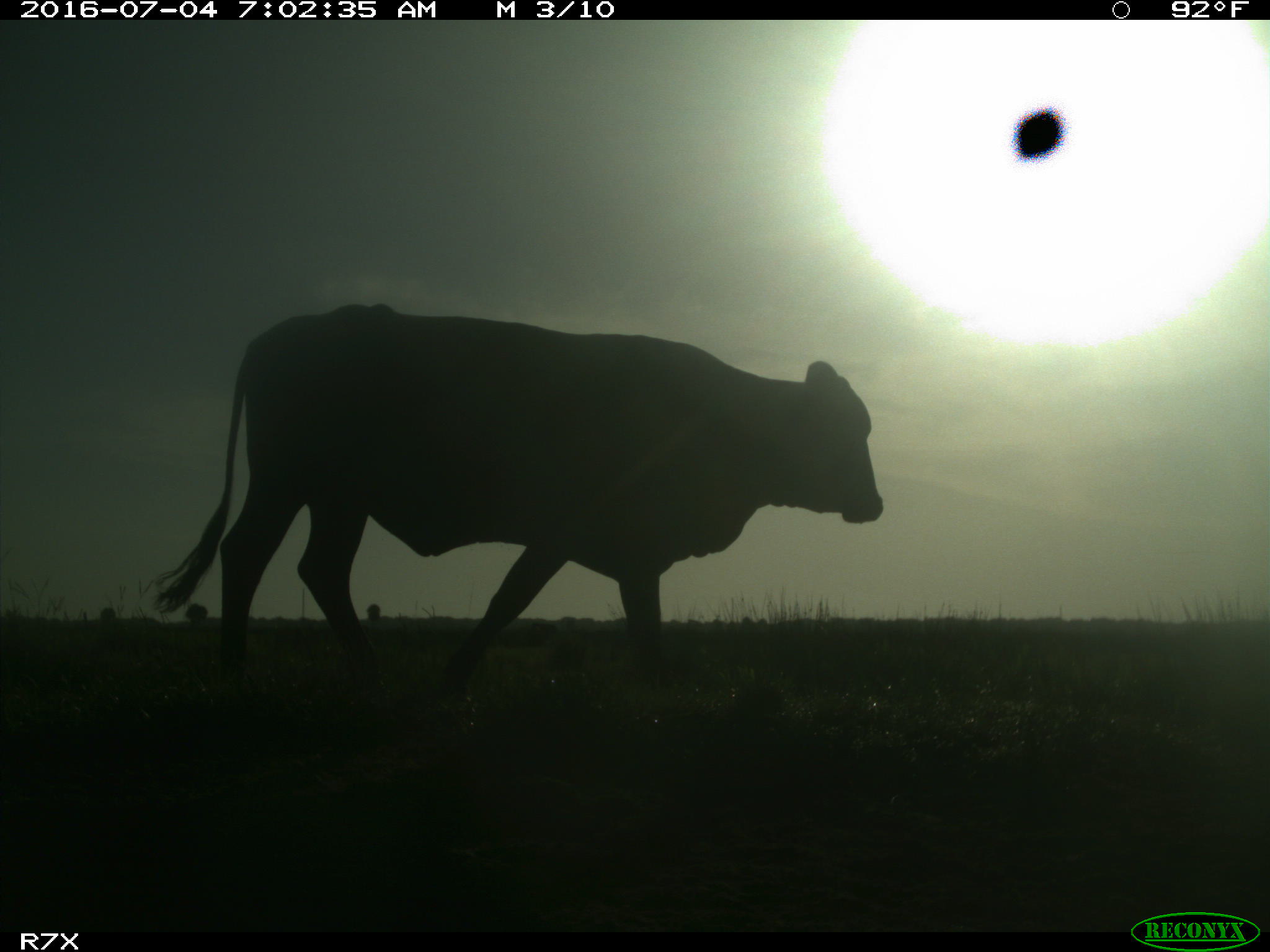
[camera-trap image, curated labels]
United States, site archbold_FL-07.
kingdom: Animalia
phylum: Chordata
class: Mammalia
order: Artiodactyla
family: Bovidae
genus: Bos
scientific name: Bos taurus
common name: domestic cow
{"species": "Bos taurus (domestic cow)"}